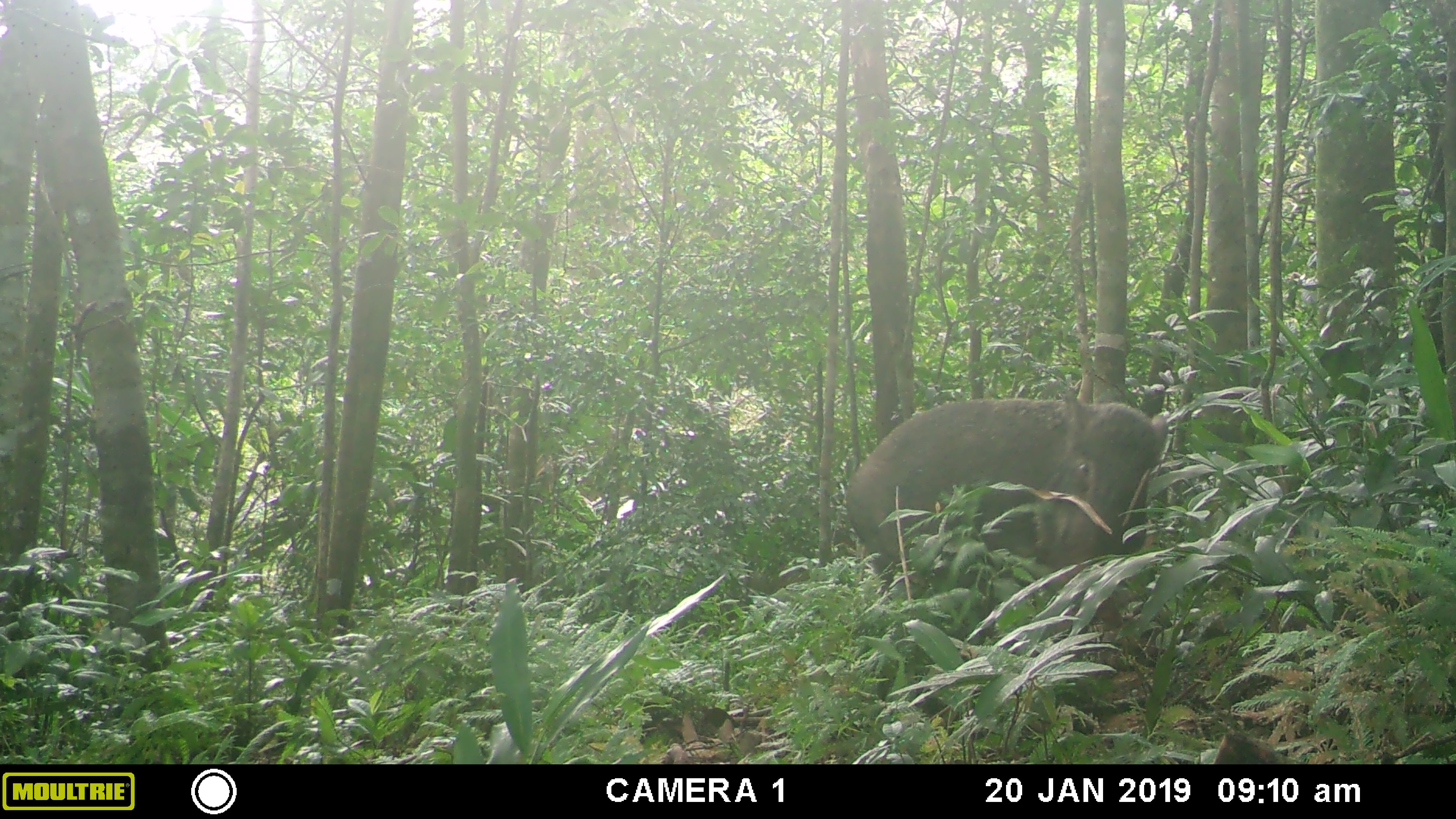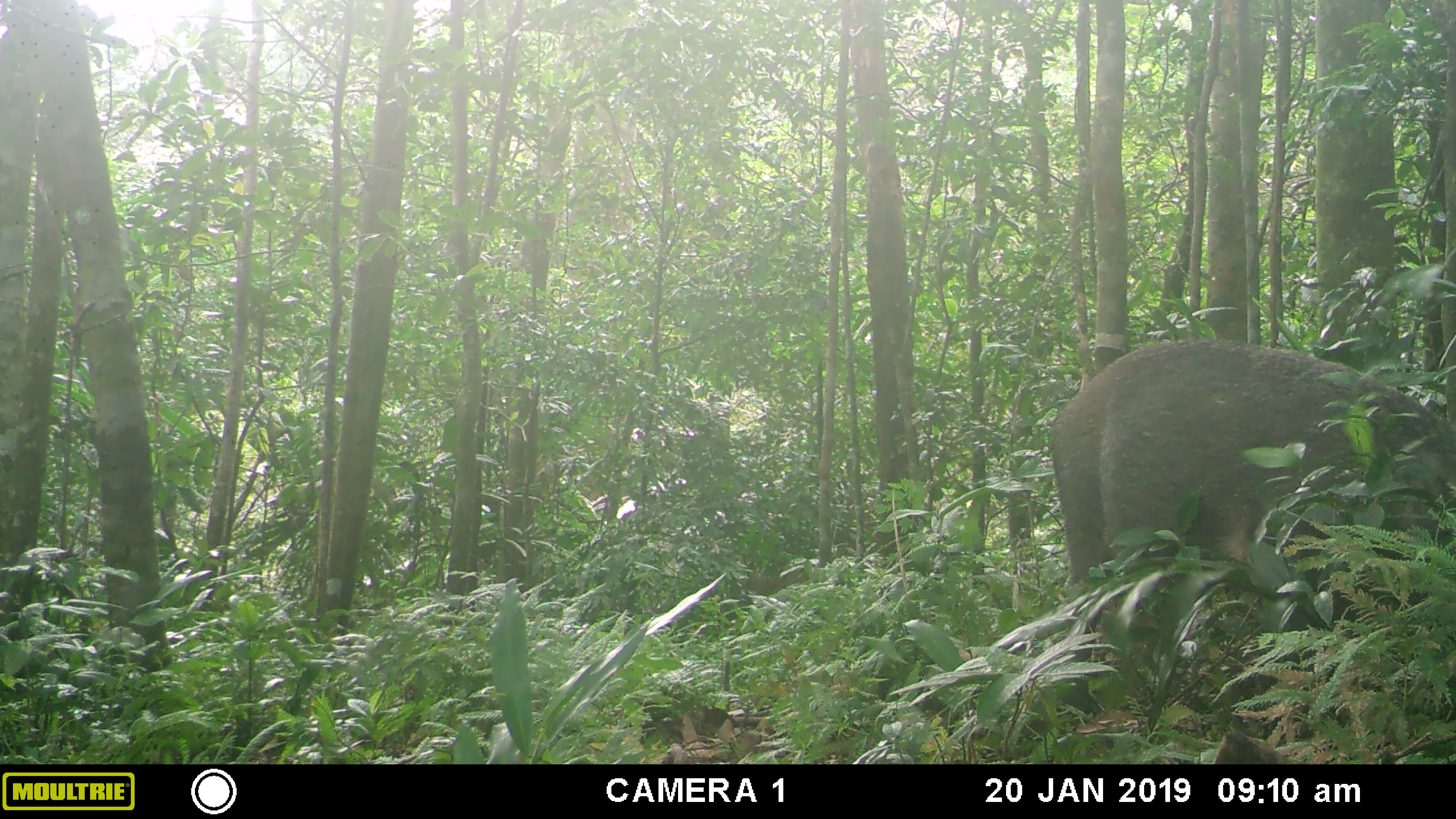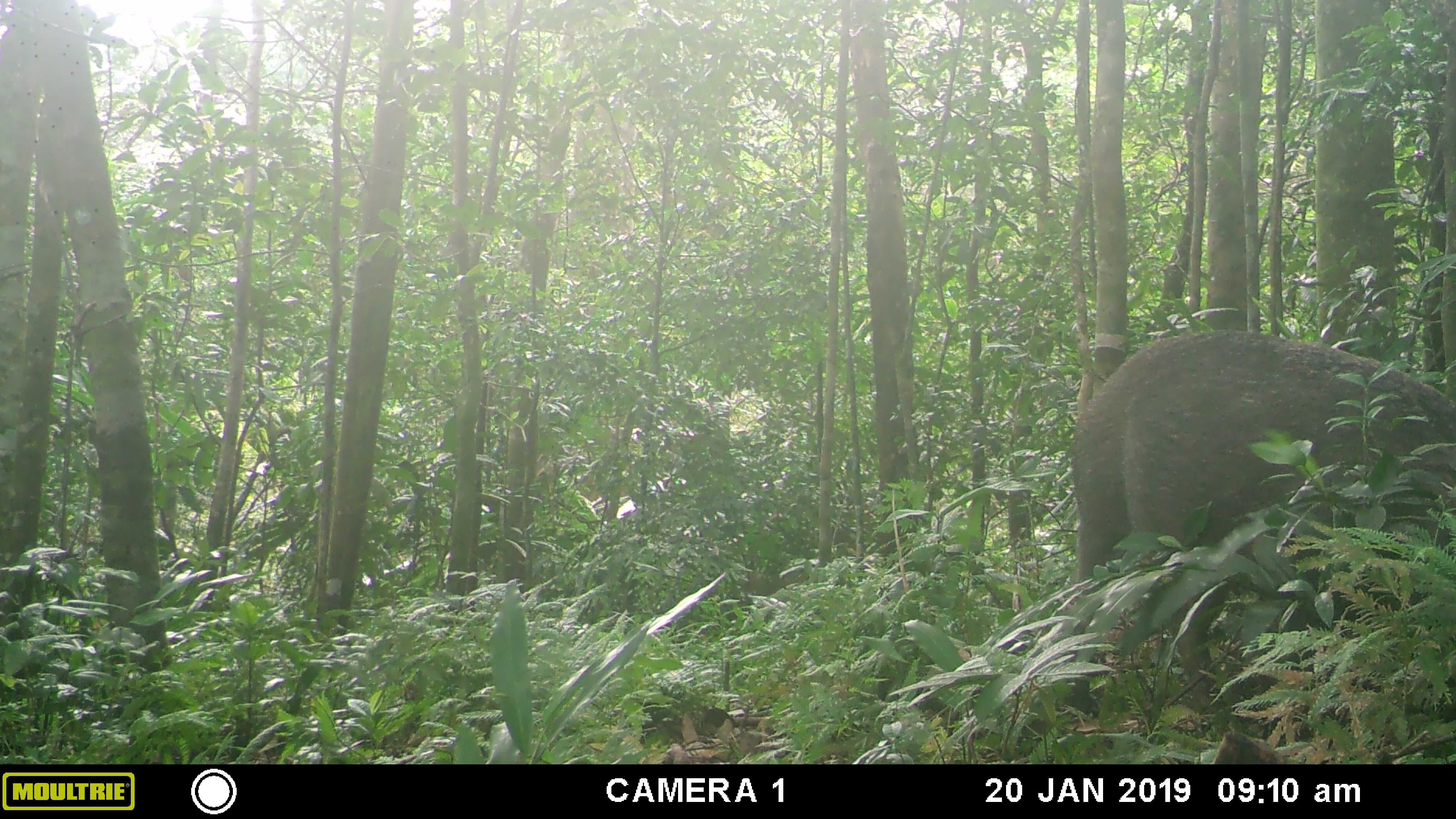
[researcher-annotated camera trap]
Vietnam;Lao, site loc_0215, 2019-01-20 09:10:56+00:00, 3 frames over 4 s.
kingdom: Animalia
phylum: Chordata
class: Mammalia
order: Artiodactyla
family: Suidae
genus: Sus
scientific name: Sus scrofa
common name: eurasian wild pig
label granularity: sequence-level